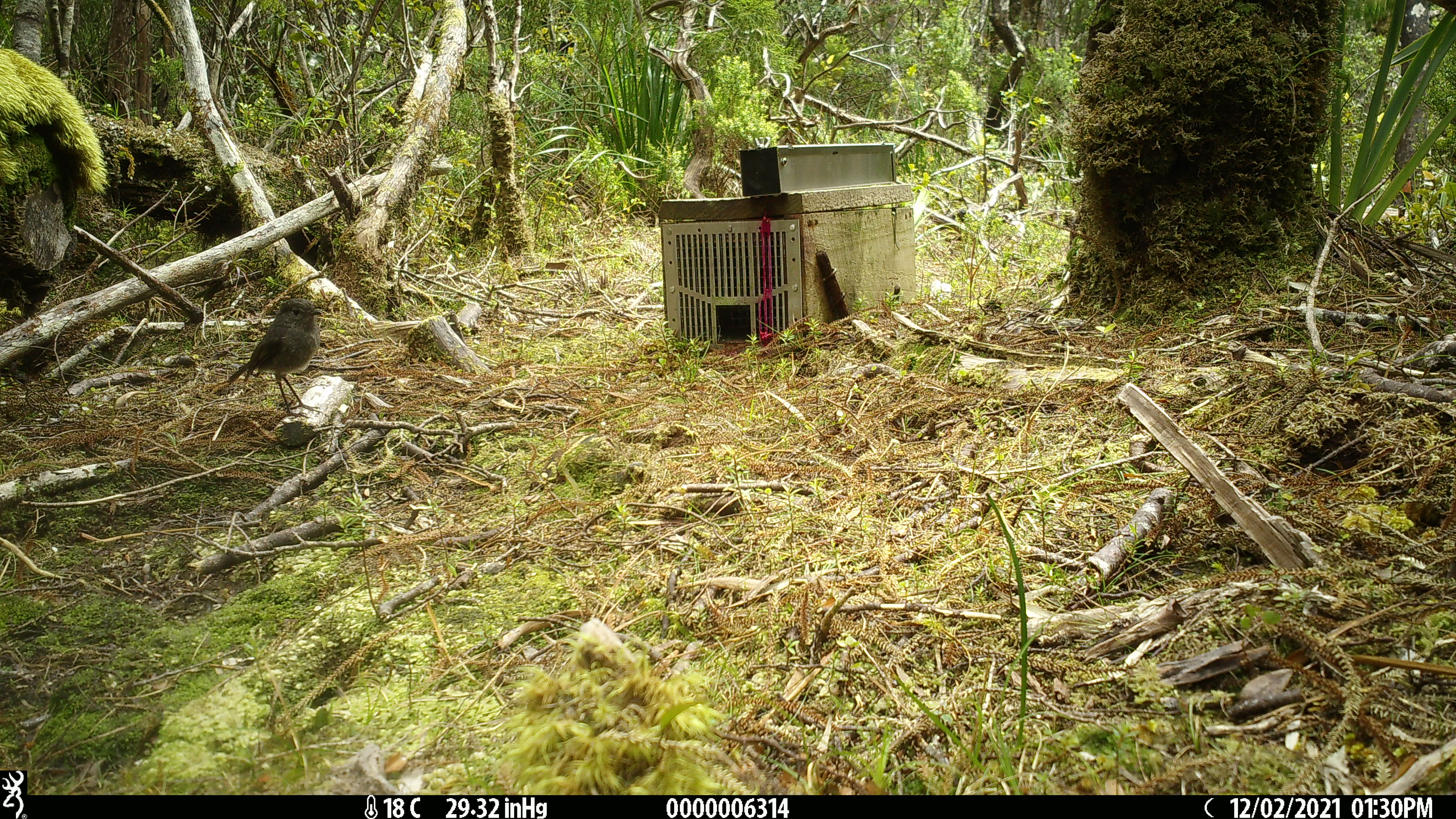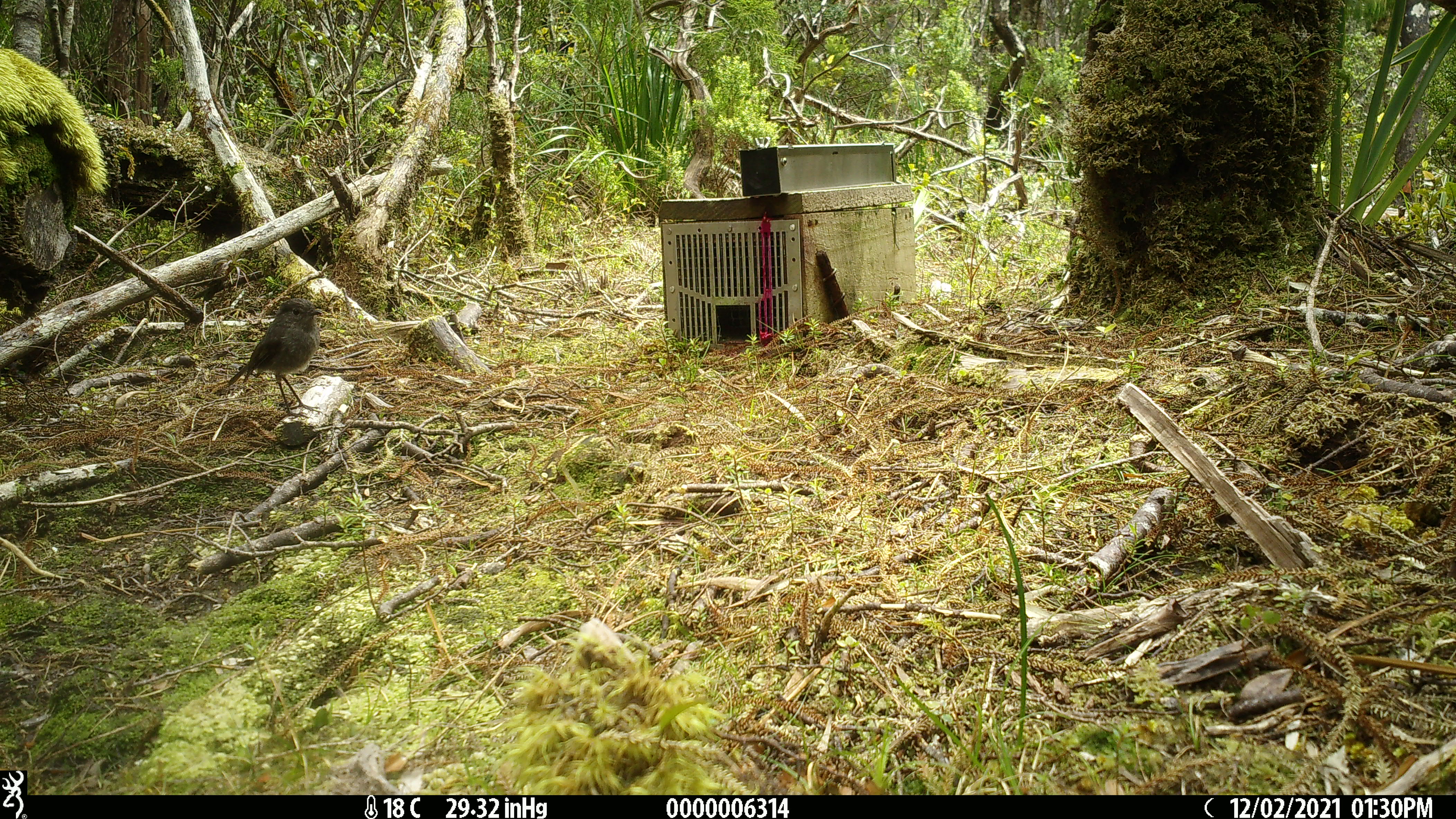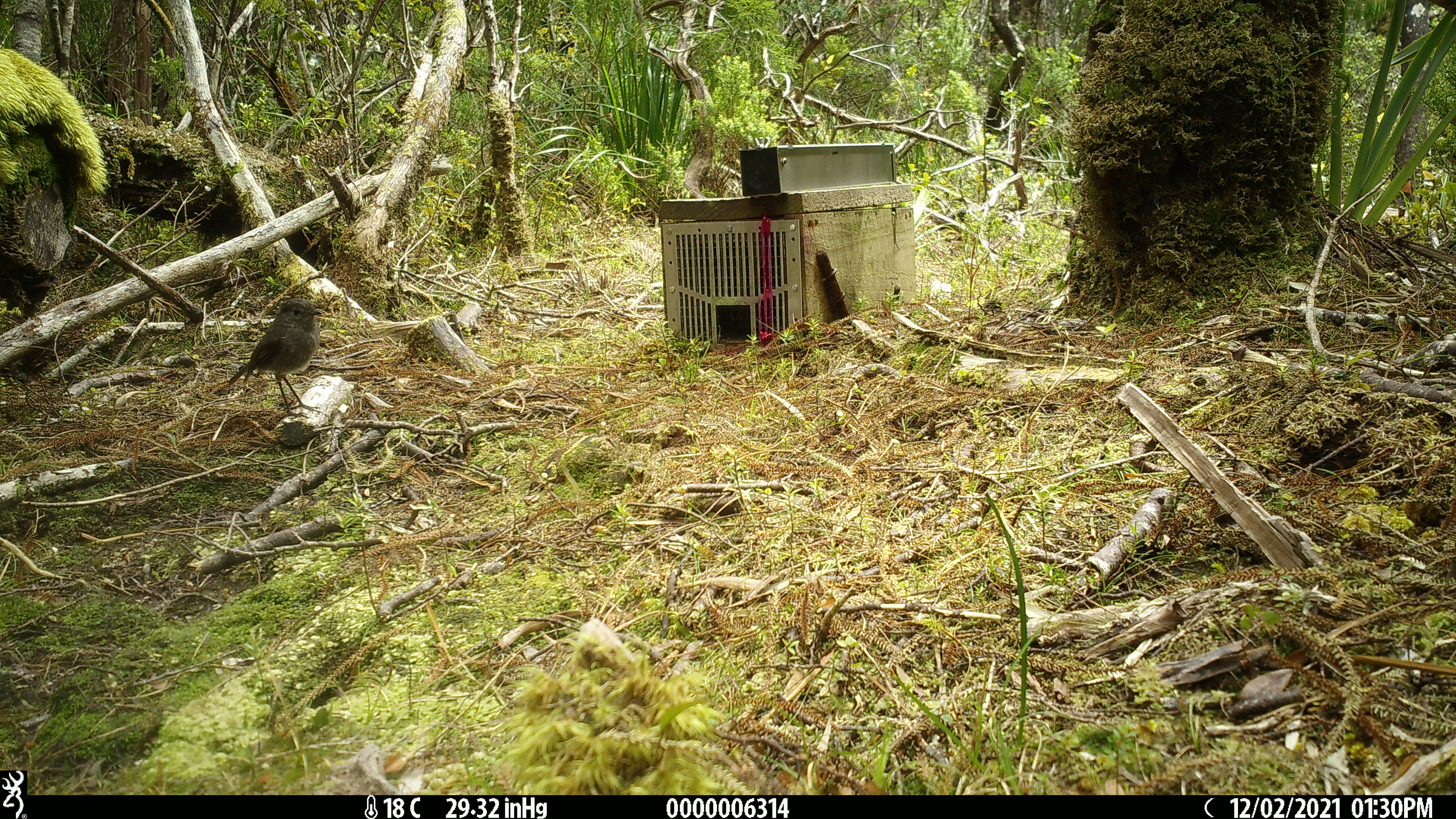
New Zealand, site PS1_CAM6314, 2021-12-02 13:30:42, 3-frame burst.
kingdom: Animalia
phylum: Chordata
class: Aves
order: Passeriformes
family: Petroicidae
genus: Petroica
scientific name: Petroica australis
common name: new zealand robin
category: robin